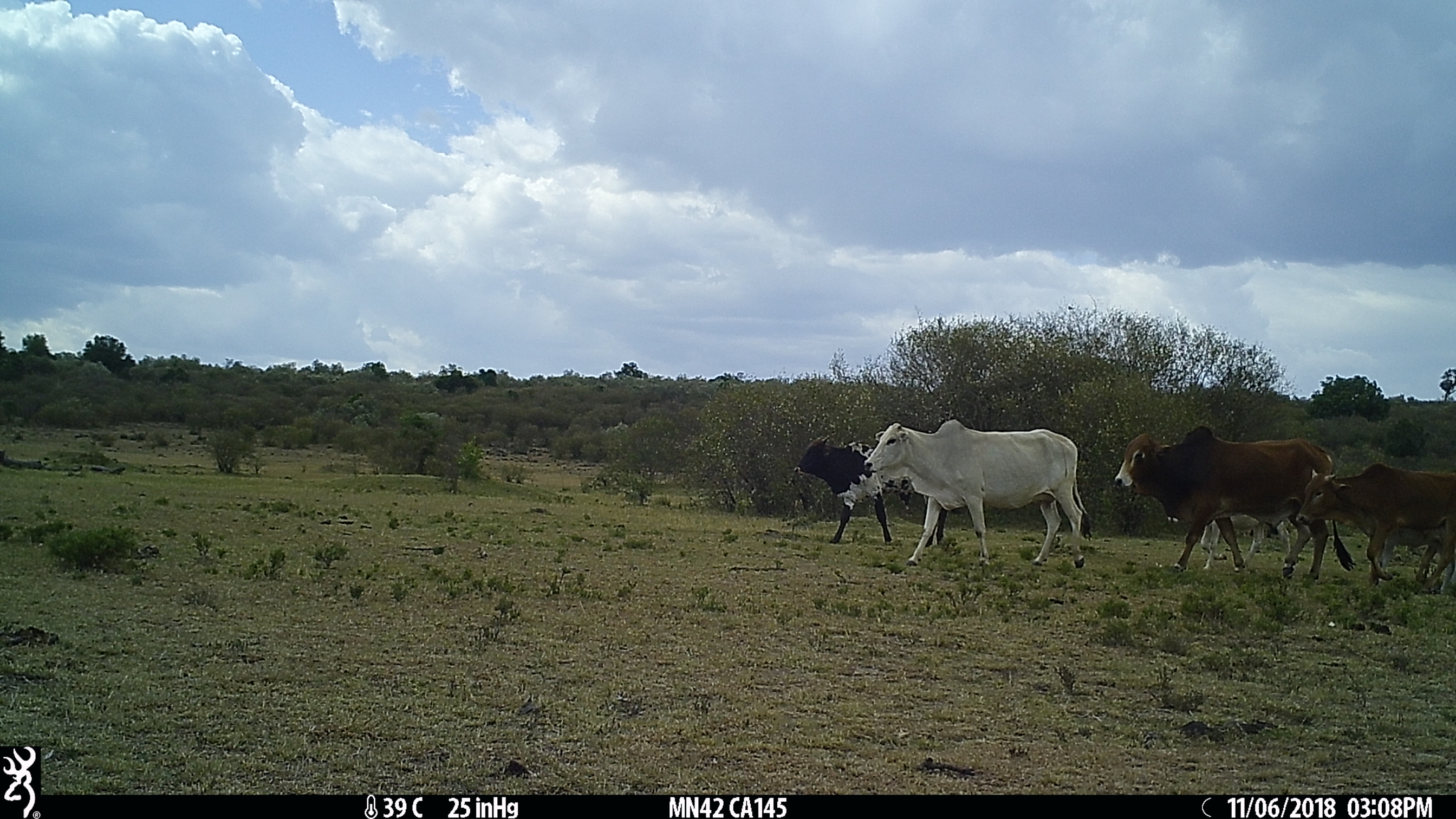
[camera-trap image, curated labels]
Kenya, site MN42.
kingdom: Animalia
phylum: Chordata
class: Mammalia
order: Artiodactyla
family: Bovidae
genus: Bos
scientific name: Bos taurus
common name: cattle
Cattle (Bos taurus).